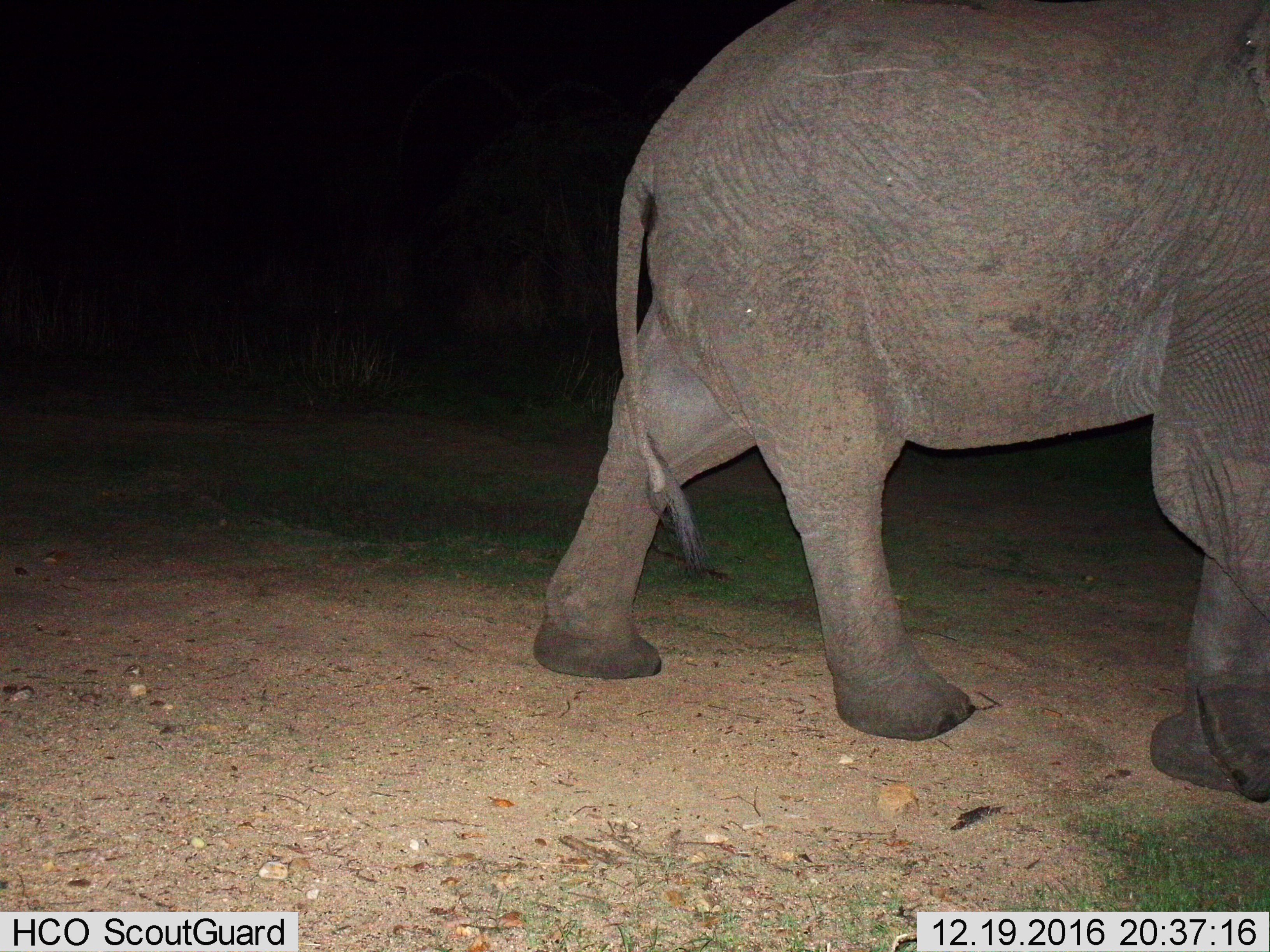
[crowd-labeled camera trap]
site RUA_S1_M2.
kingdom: Animalia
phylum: Chordata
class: Mammalia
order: Proboscidea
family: Elephantidae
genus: Loxodonta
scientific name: Loxodonta africana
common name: african bush elephant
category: elephant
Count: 1.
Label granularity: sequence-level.